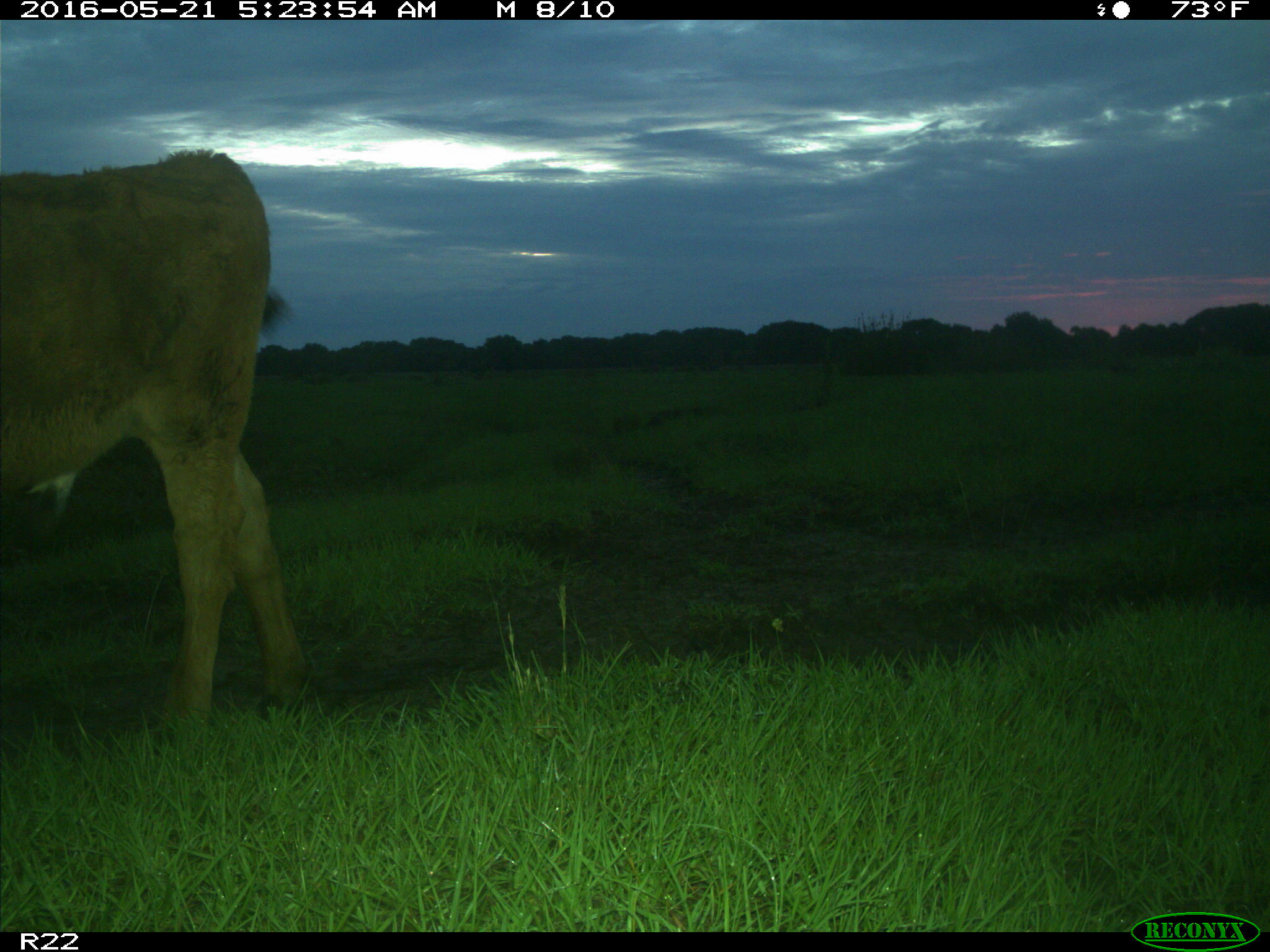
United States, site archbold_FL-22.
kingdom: Animalia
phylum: Chordata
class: Mammalia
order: Artiodactyla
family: Bovidae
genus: Bos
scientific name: Bos taurus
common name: domestic cow